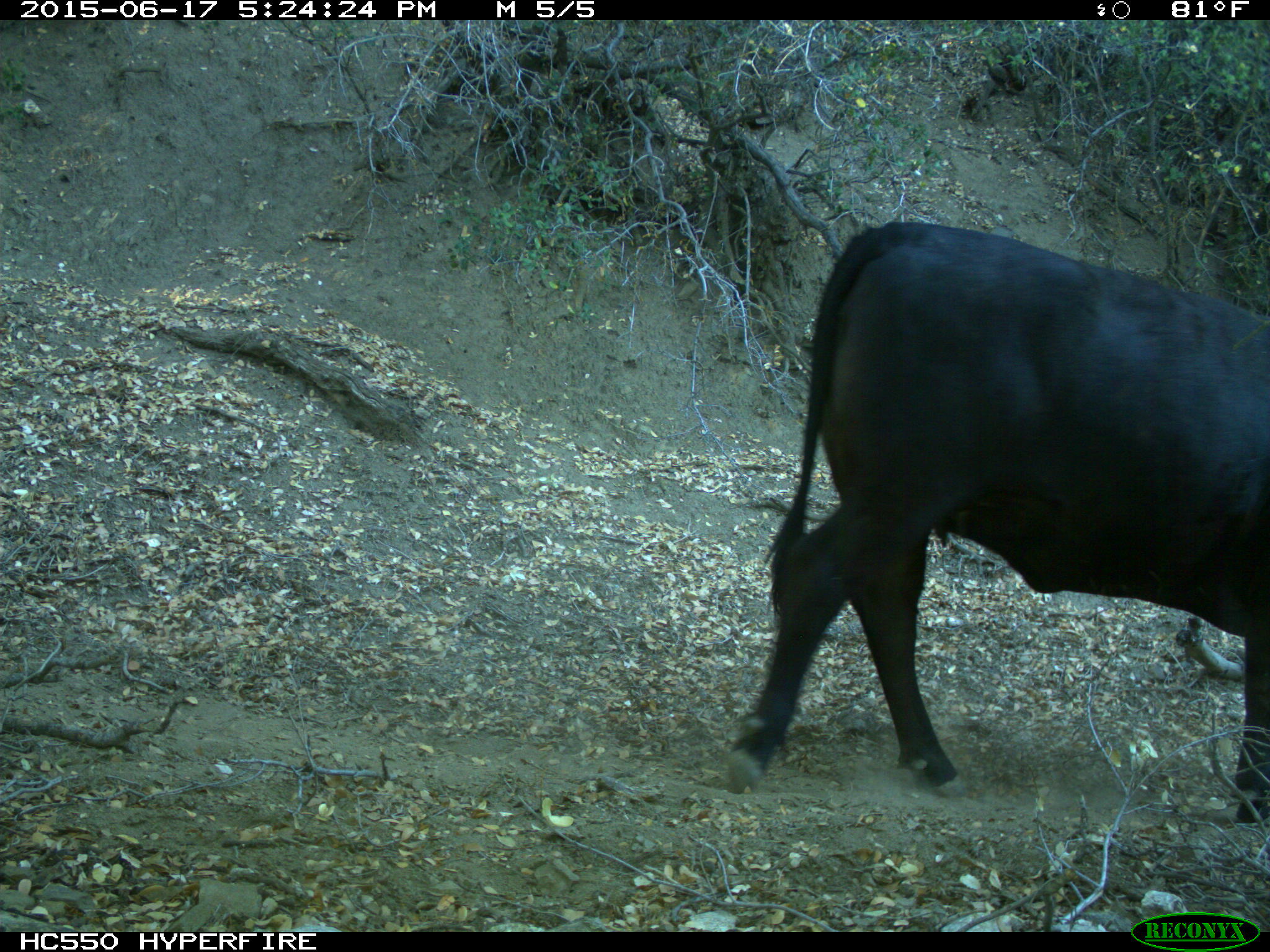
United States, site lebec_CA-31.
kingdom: Animalia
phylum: Chordata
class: Mammalia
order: Artiodactyla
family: Bovidae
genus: Bos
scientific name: Bos taurus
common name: domestic cow